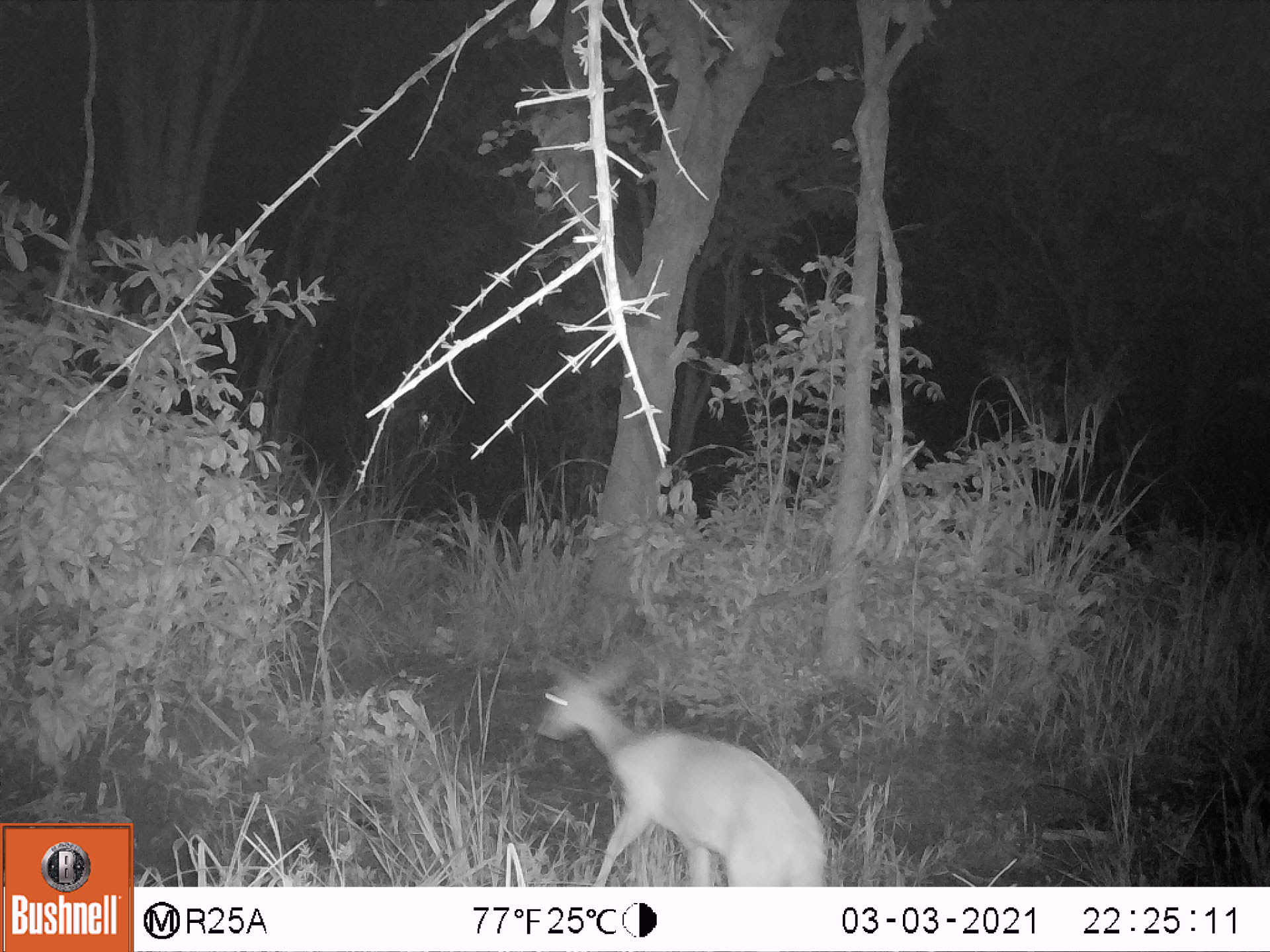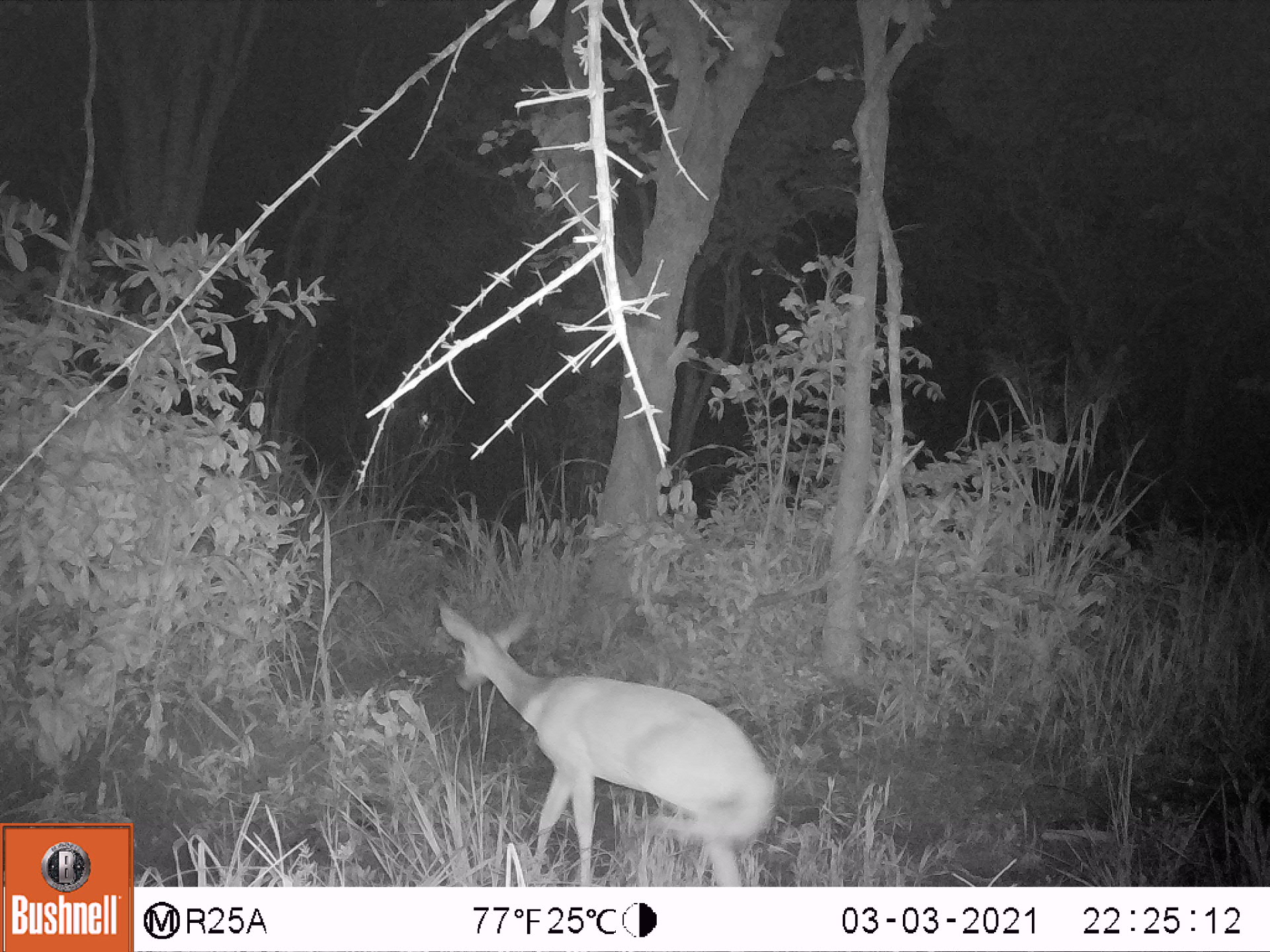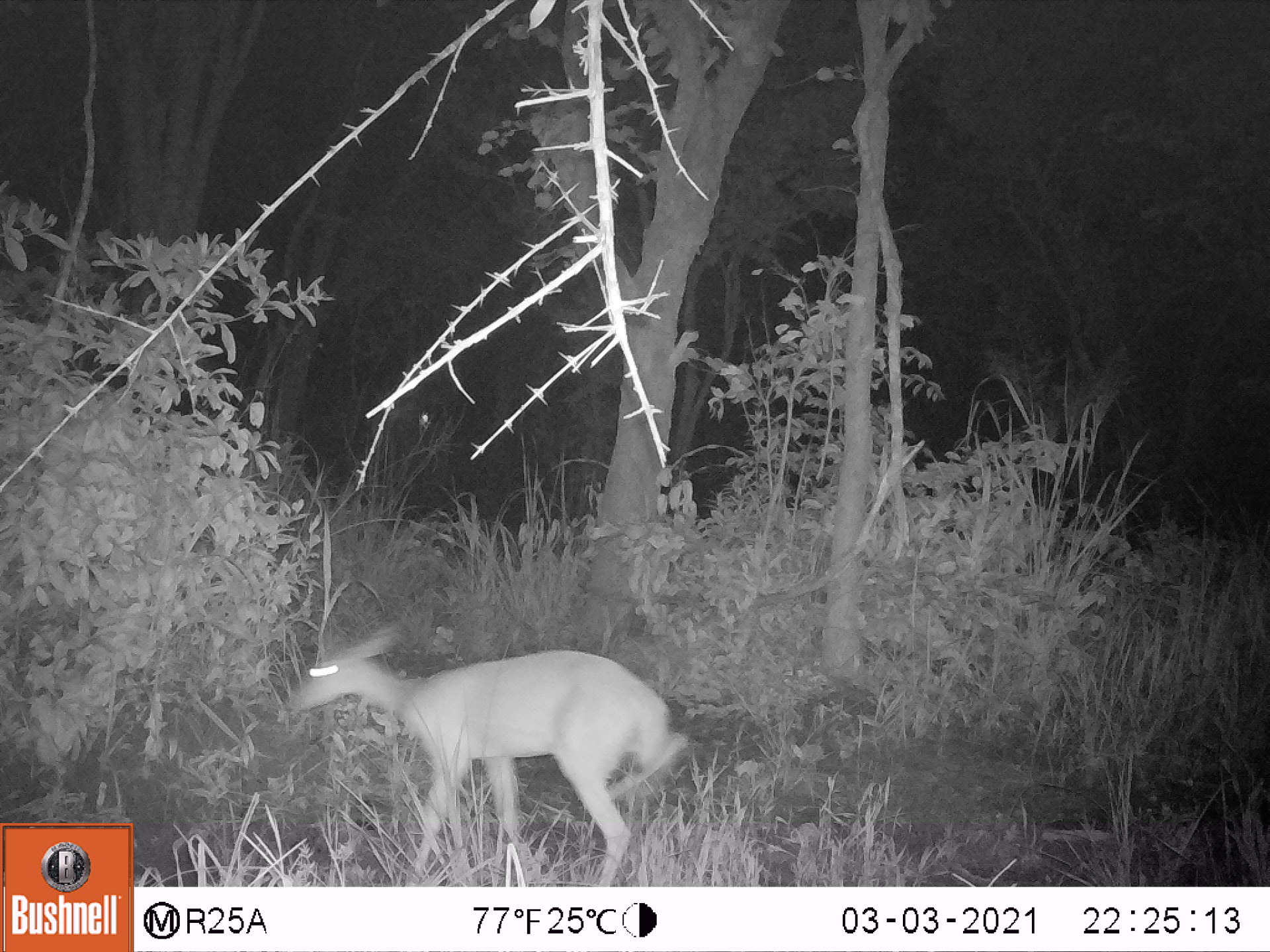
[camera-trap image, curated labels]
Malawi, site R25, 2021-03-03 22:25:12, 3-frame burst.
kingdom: Animalia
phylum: Chordata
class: Mammalia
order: Artiodactyla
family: Bovidae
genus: Tragelaphus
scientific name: Tragelaphus sylvaticus sylvaticus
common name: cape bushbuck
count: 1